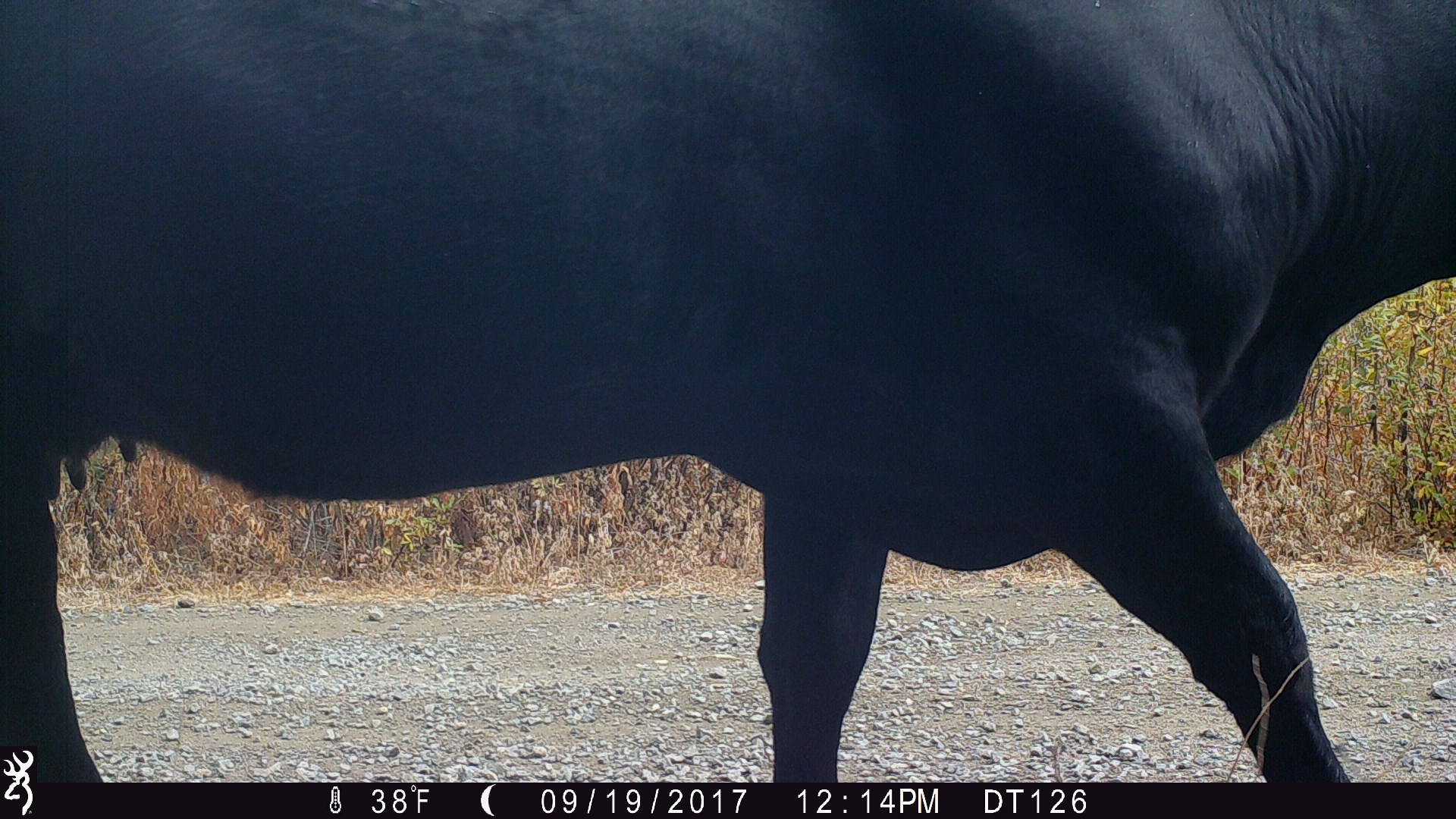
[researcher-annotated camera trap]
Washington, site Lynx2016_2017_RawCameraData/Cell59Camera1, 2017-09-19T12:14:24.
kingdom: Animalia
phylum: Chordata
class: Mammalia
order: Artiodactyla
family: Bovidae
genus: Bos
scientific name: Bos taurus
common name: domestic cattle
Domestic cattle (Bos taurus). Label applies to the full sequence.